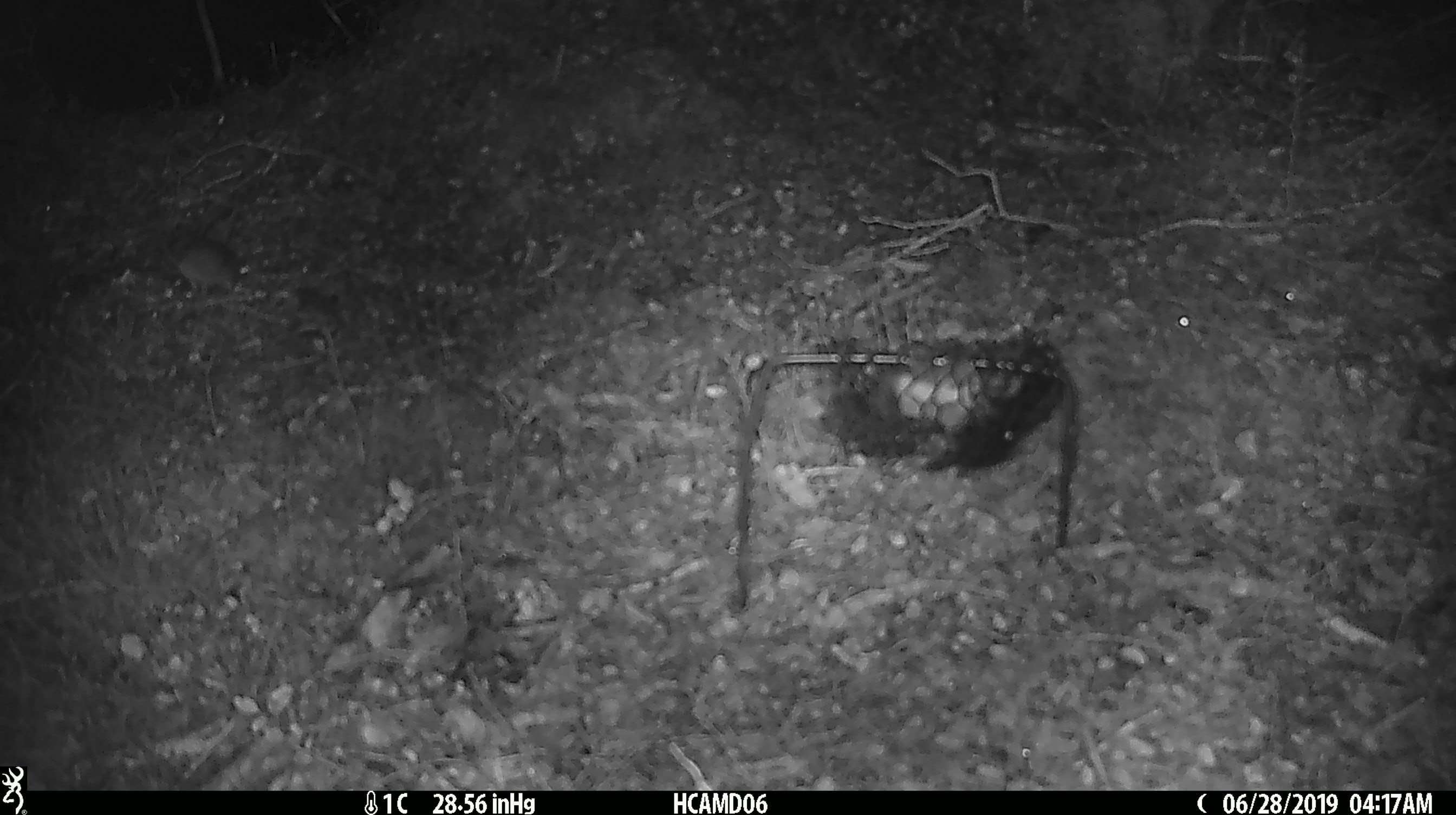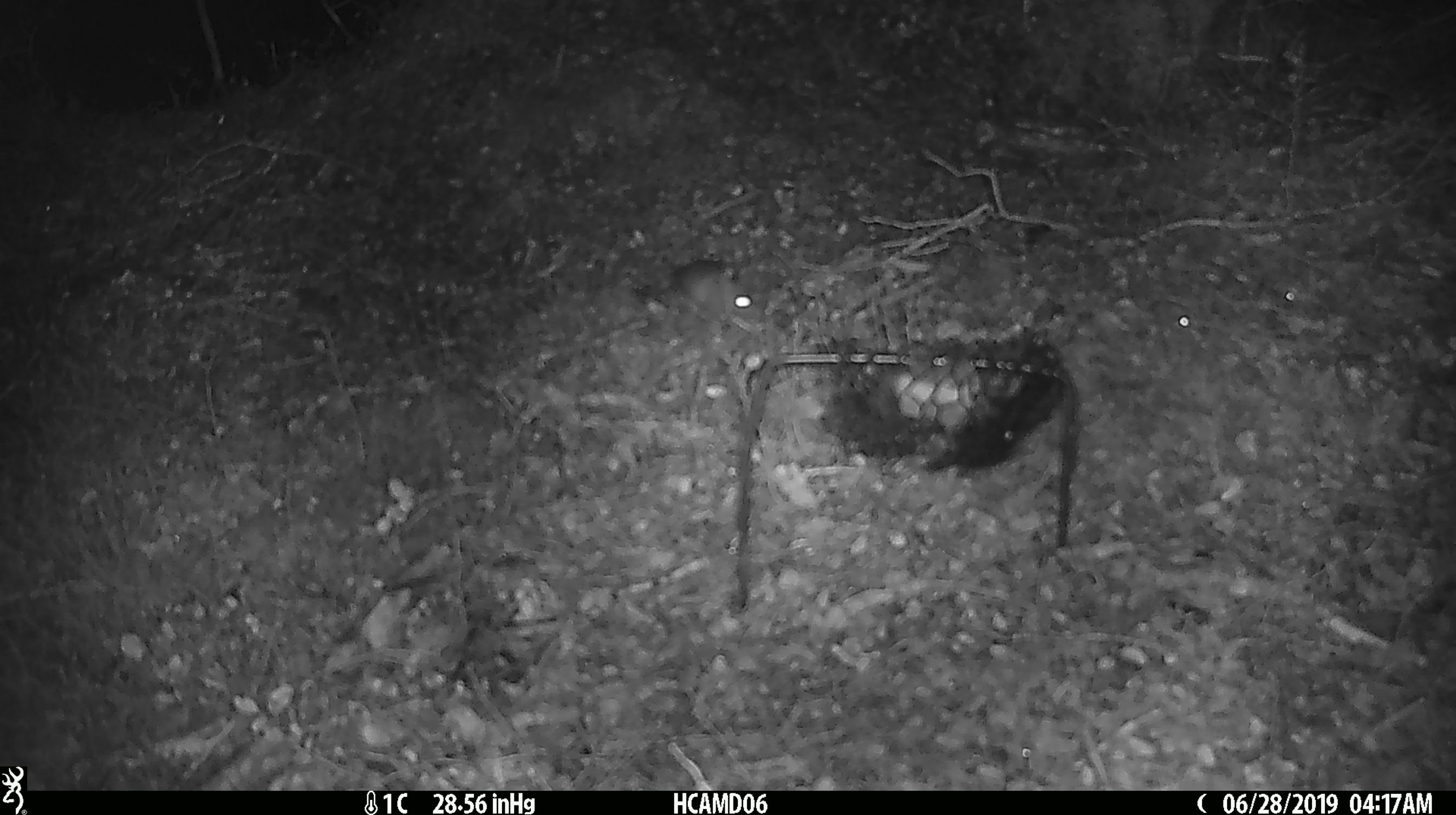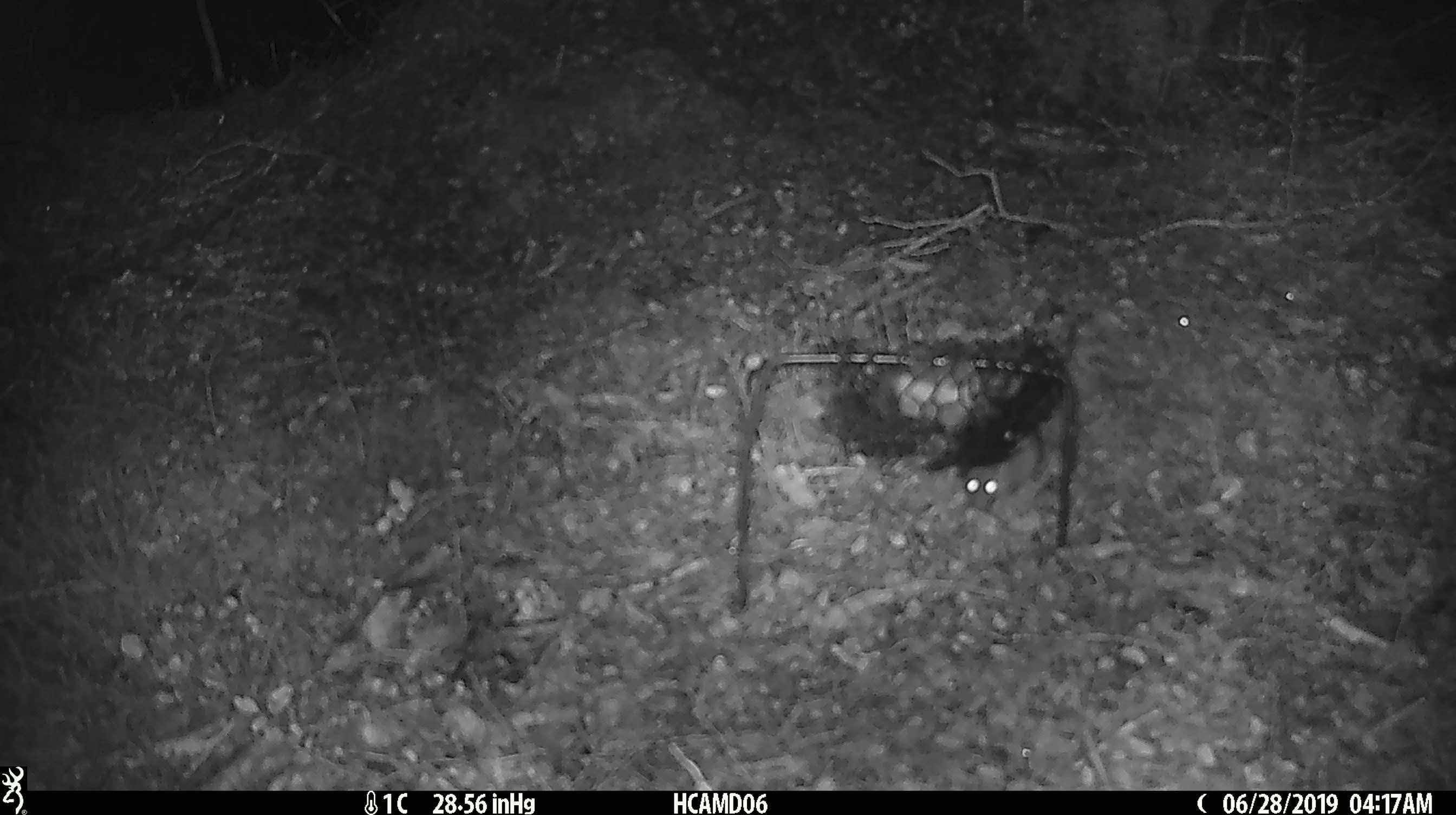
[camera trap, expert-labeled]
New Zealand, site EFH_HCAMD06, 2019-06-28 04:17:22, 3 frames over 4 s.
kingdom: Animalia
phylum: Chordata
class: Mammalia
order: Rodentia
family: Muridae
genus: Mus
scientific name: Mus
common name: mouse